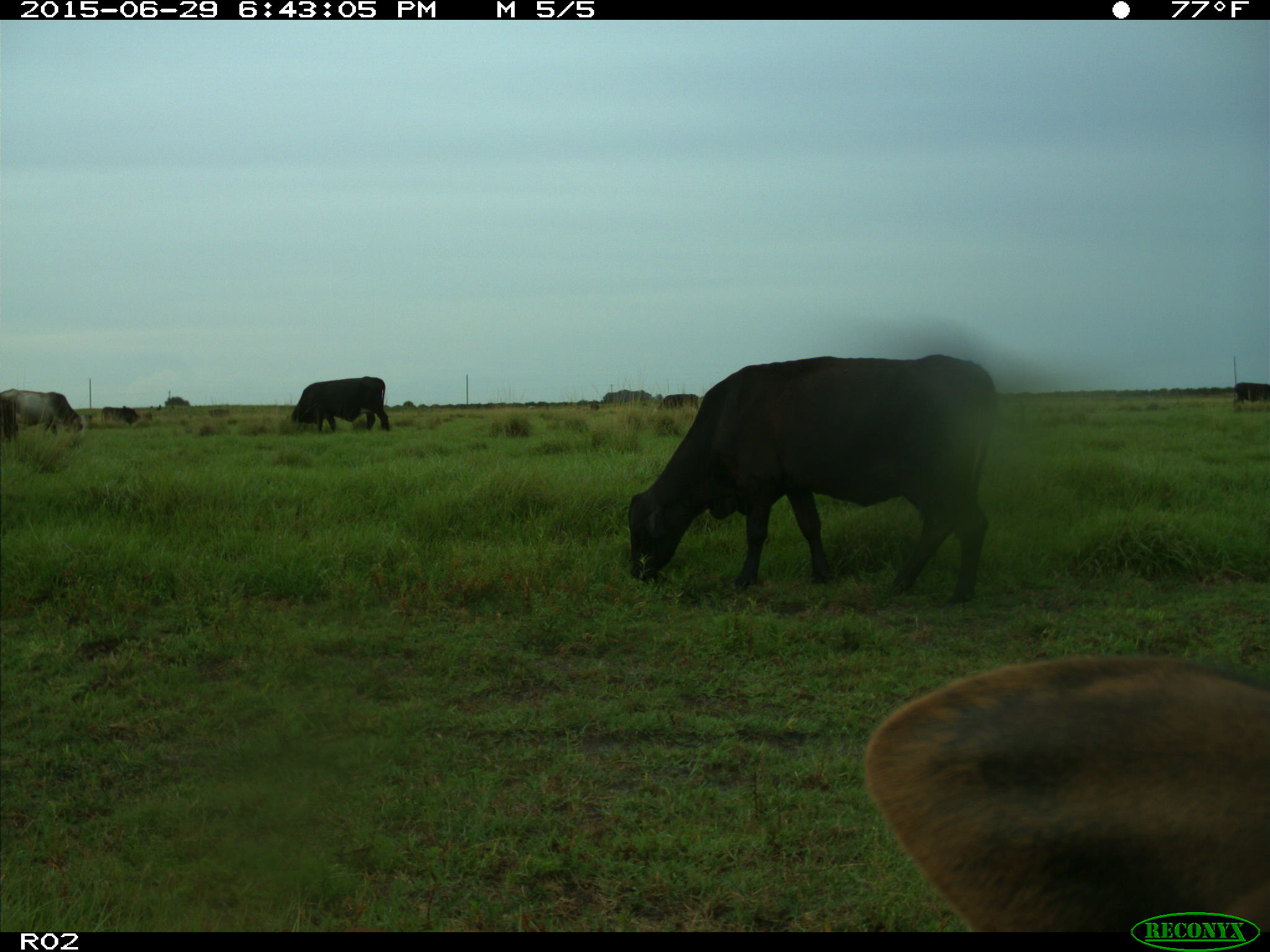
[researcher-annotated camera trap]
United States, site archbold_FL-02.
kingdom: Animalia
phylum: Chordata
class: Mammalia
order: Artiodactyla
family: Bovidae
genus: Bos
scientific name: Bos taurus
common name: domestic cow